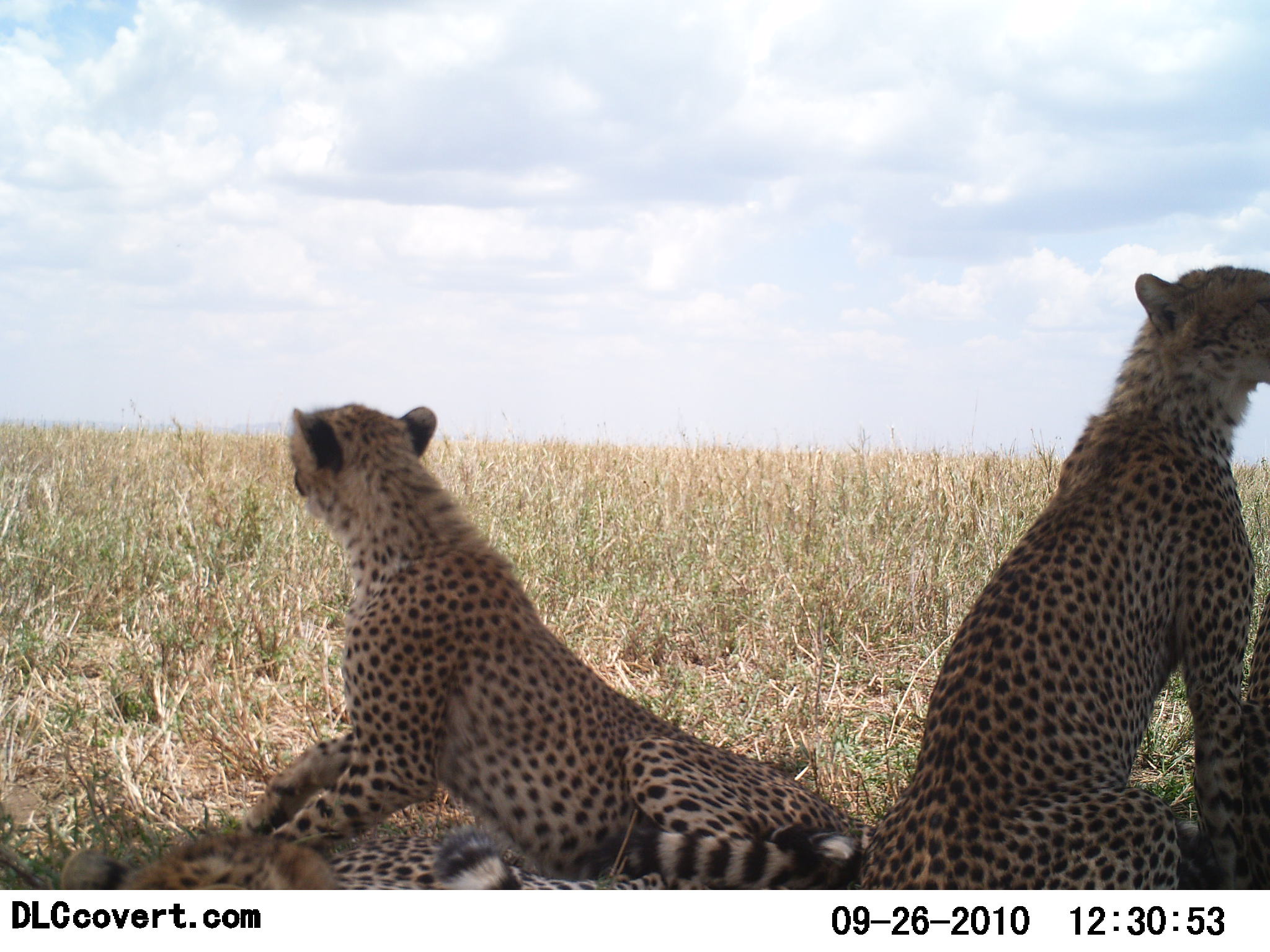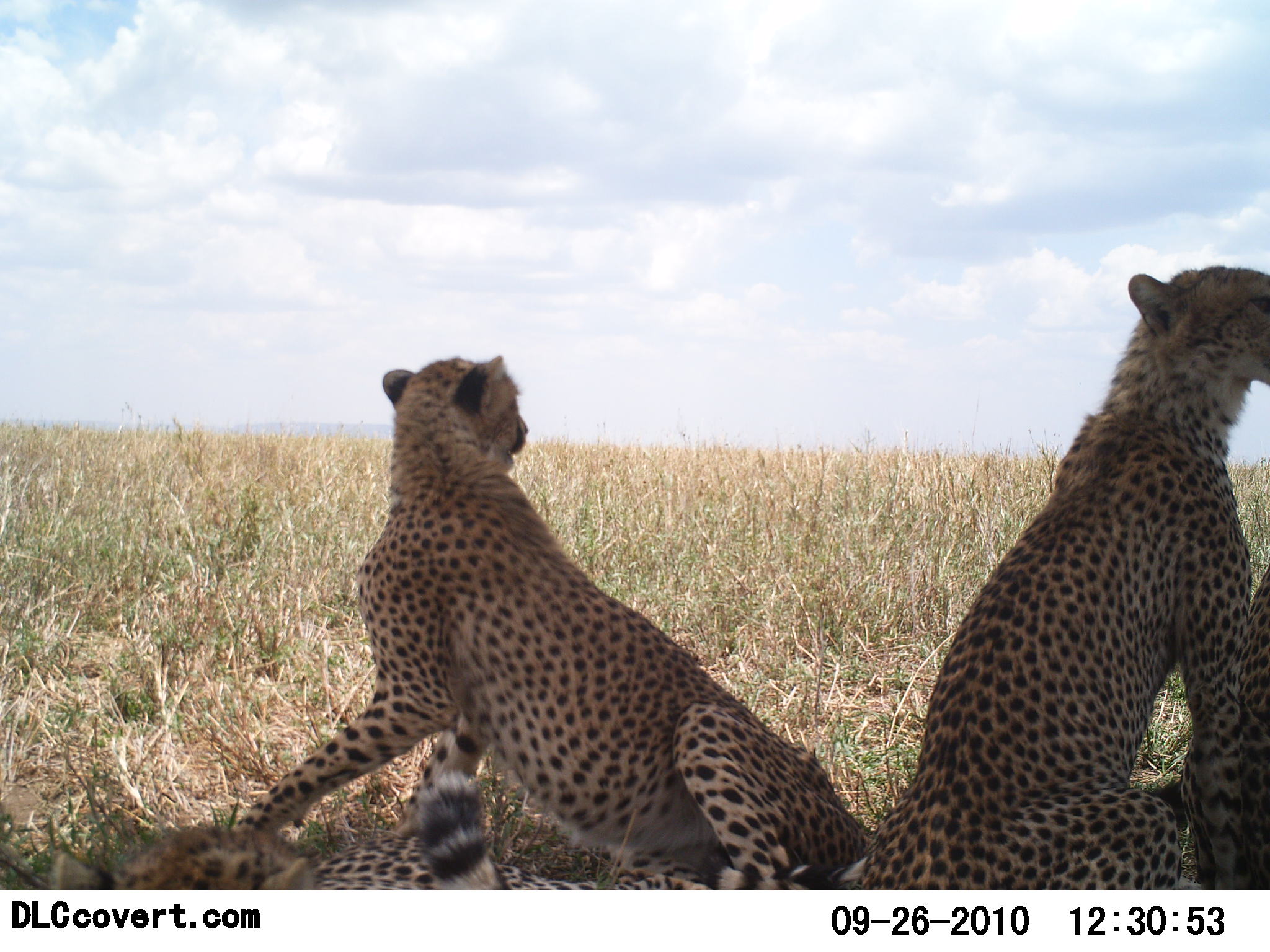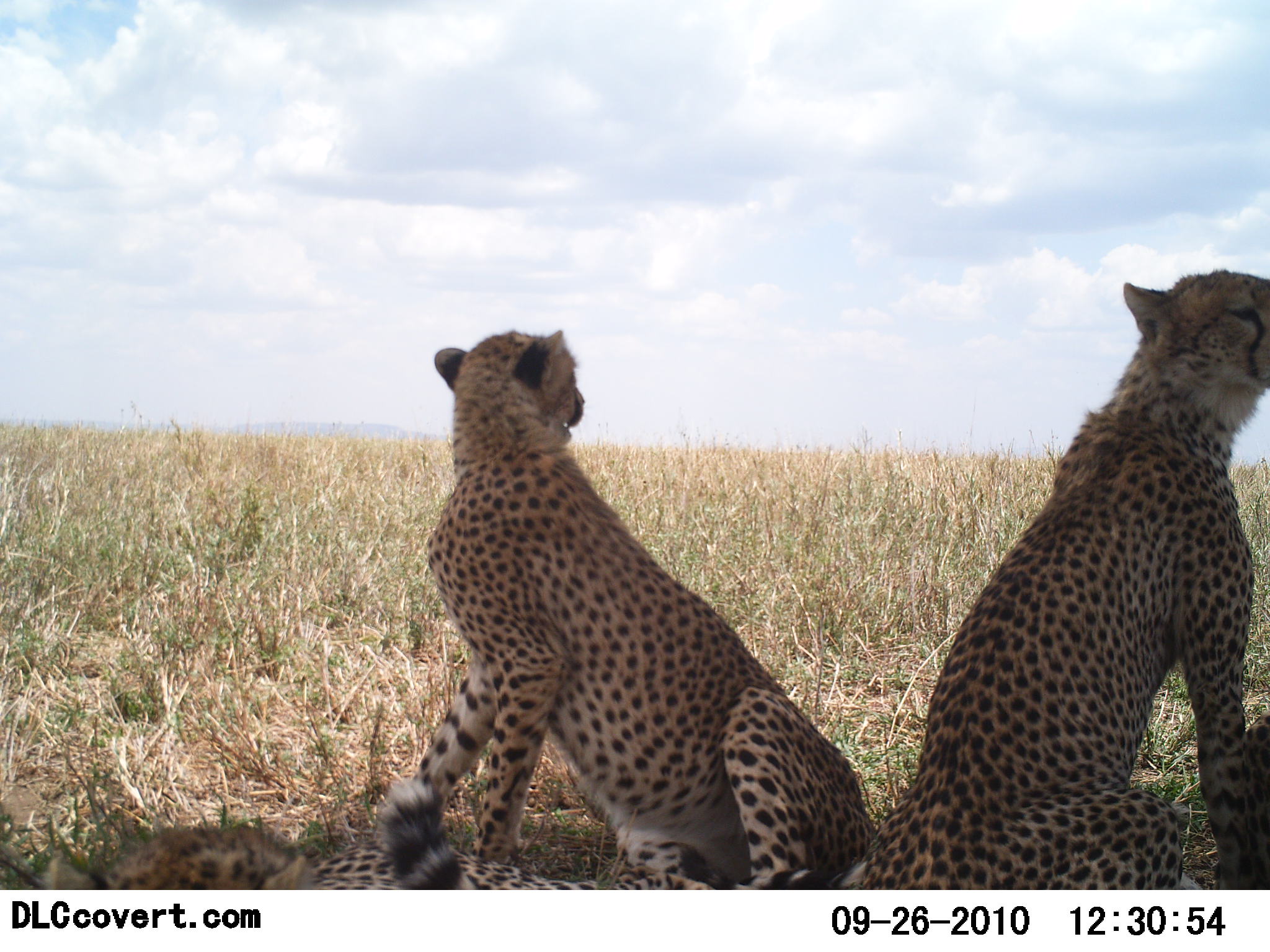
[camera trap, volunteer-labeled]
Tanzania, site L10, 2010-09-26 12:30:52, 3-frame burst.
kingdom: Animalia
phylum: Chordata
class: Mammalia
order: Carnivora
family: Felidae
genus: Acinonyx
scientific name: Acinonyx jubatus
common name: cheetah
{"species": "cheetah (Acinonyx jubatus)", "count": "4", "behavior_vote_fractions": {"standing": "9%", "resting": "91%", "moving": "0%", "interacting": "18%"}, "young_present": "0%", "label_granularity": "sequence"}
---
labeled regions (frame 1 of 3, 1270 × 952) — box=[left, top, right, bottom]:
animal: box=[227, 400, 864, 890]; box=[857, 266, 1270, 890]; box=[56, 838, 513, 890]; box=[1205, 526, 1270, 890]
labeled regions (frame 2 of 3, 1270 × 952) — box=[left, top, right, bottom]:
animal: box=[224, 355, 873, 890]; box=[856, 266, 1270, 891]; box=[46, 780, 530, 890]; box=[1136, 558, 1270, 889]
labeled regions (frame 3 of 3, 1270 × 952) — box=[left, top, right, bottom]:
animal: box=[384, 327, 875, 891]; box=[873, 261, 1270, 890]; box=[4, 776, 465, 889]; box=[1199, 711, 1270, 890]